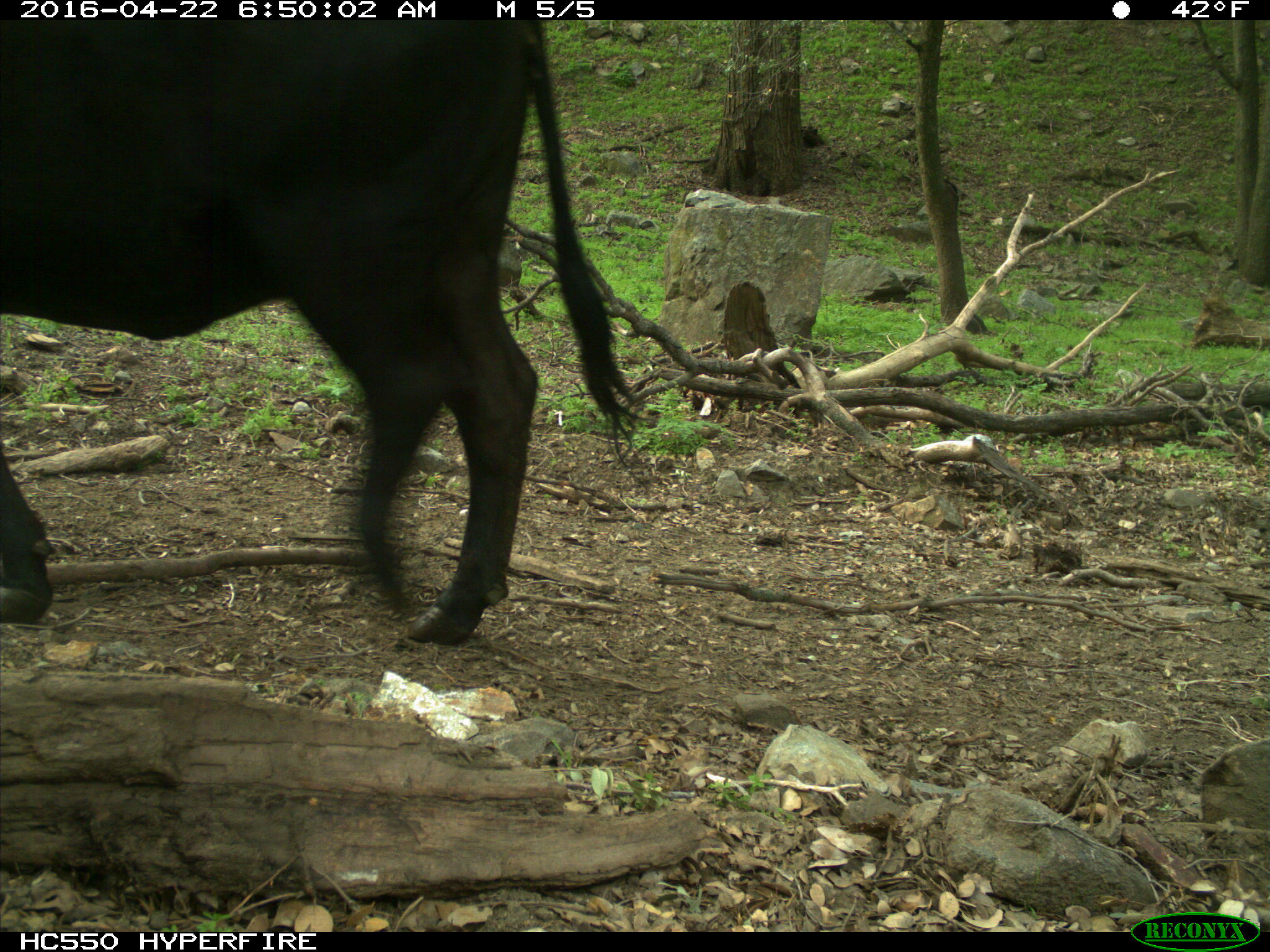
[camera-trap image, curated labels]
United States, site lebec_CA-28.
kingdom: Animalia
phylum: Chordata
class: Mammalia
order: Artiodactyla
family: Bovidae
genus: Bos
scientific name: Bos taurus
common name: domestic cow